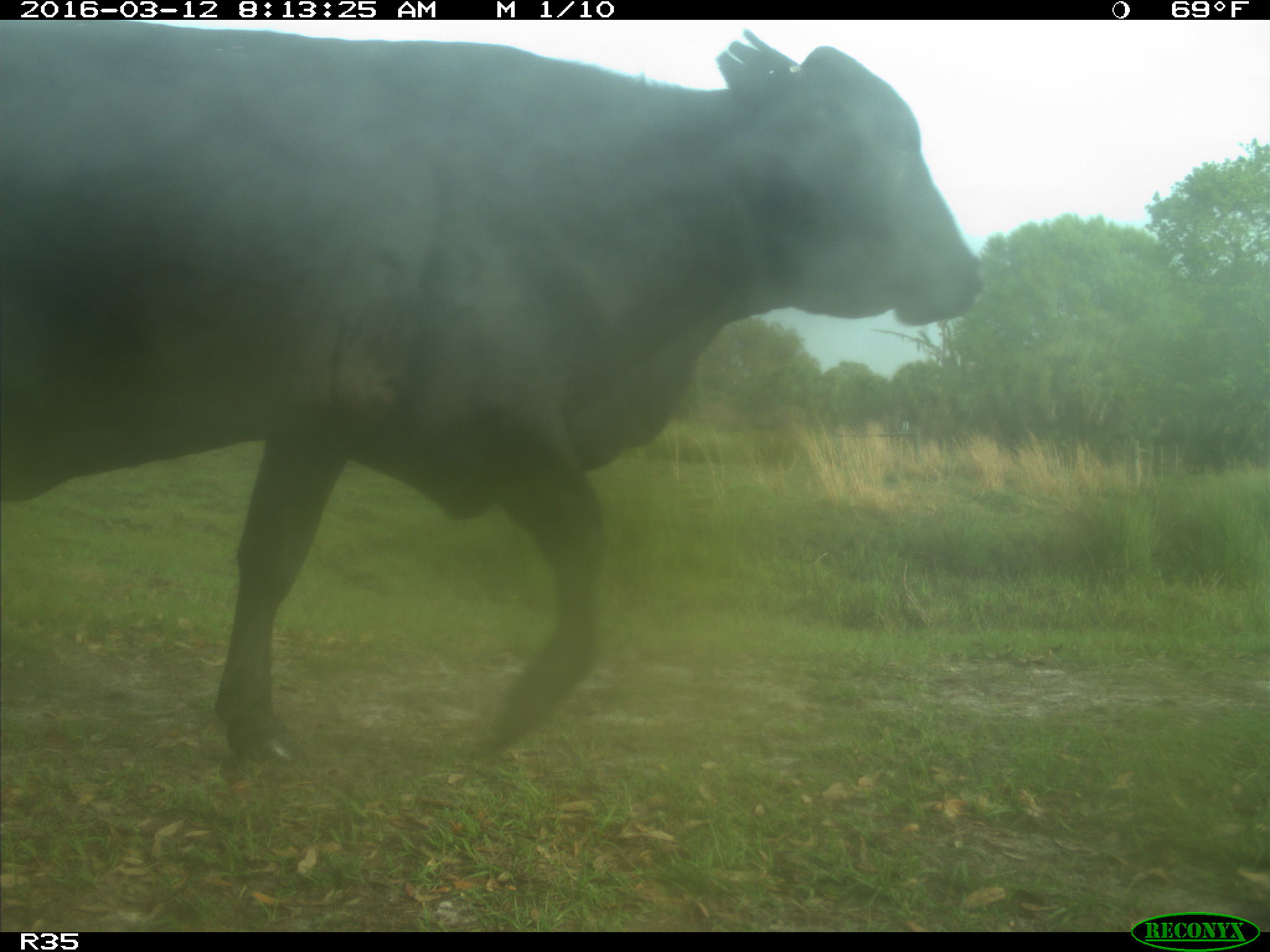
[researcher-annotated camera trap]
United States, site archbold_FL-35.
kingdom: Animalia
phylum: Chordata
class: Mammalia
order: Artiodactyla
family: Bovidae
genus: Bos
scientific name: Bos taurus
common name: domestic cow